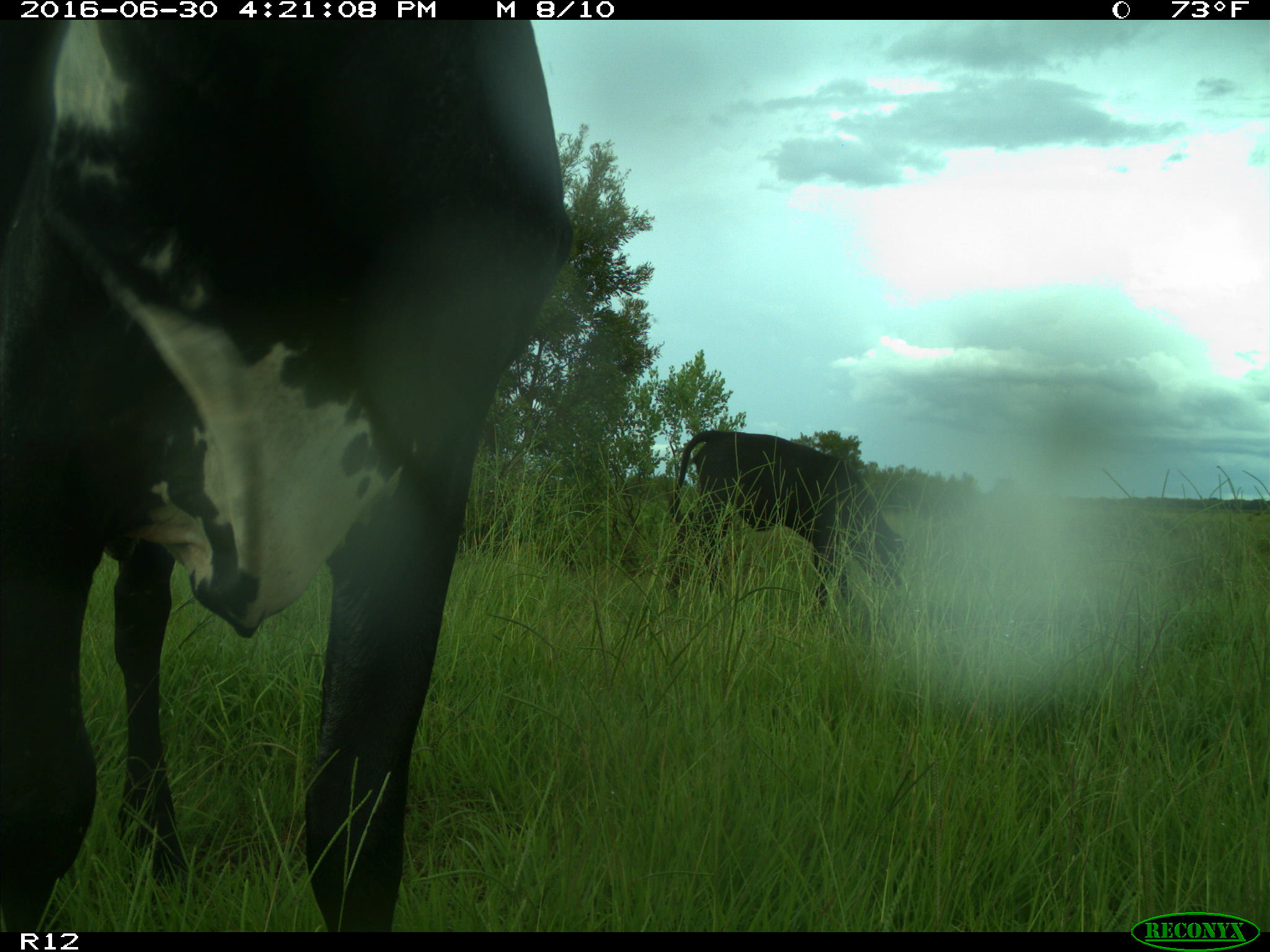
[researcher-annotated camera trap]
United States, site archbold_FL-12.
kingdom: Animalia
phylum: Chordata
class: Mammalia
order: Artiodactyla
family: Bovidae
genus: Bos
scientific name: Bos taurus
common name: domestic cow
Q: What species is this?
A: Bos taurus (domestic cow).